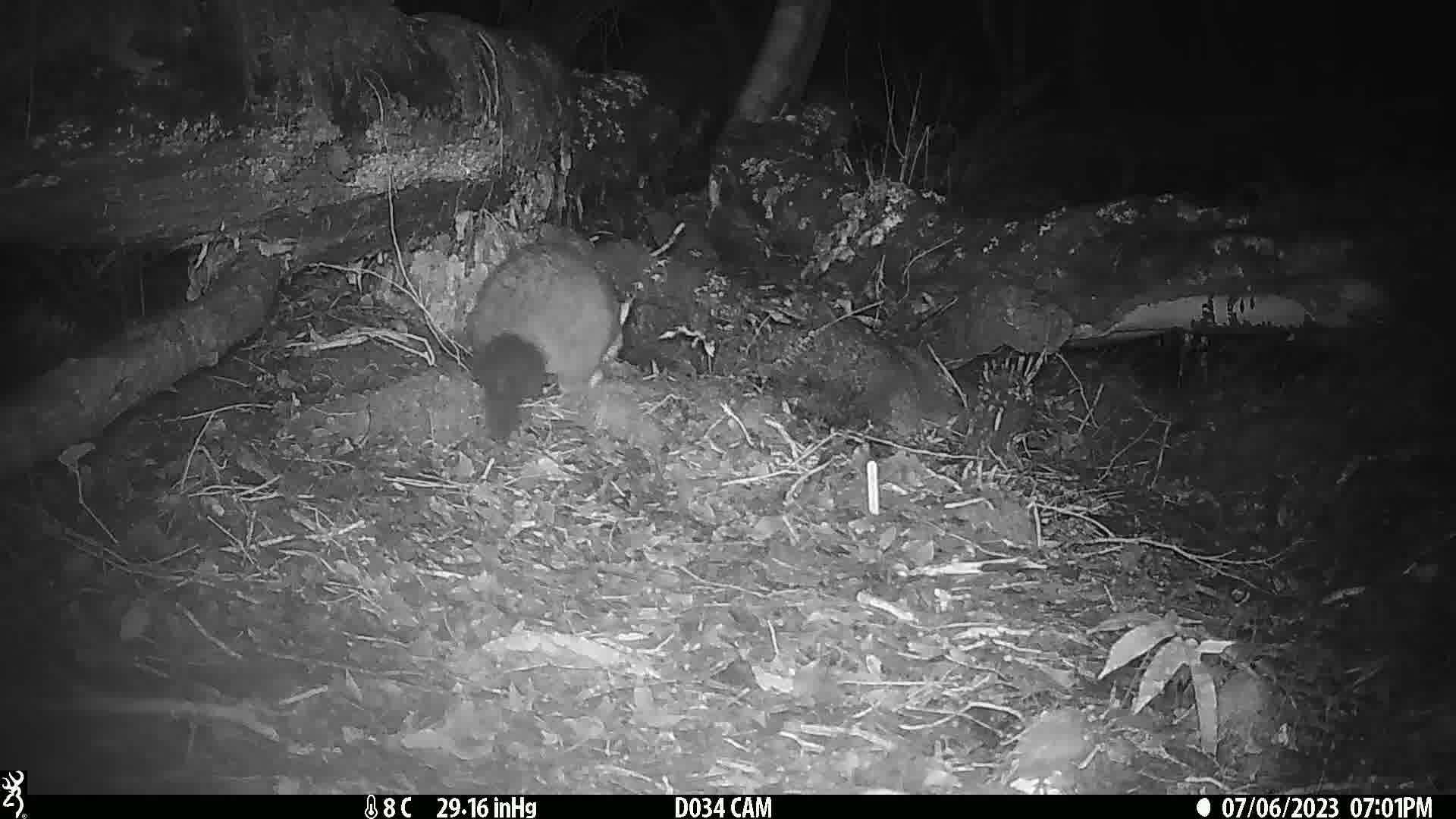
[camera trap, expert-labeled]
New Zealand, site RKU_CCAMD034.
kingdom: Animalia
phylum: Chordata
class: Mammalia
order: Diprotodontia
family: Phalangeridae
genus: Trichosurus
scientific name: Trichosurus vulpecula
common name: common brushtail possum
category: possum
Possum (common brushtail possum) (Trichosurus vulpecula).